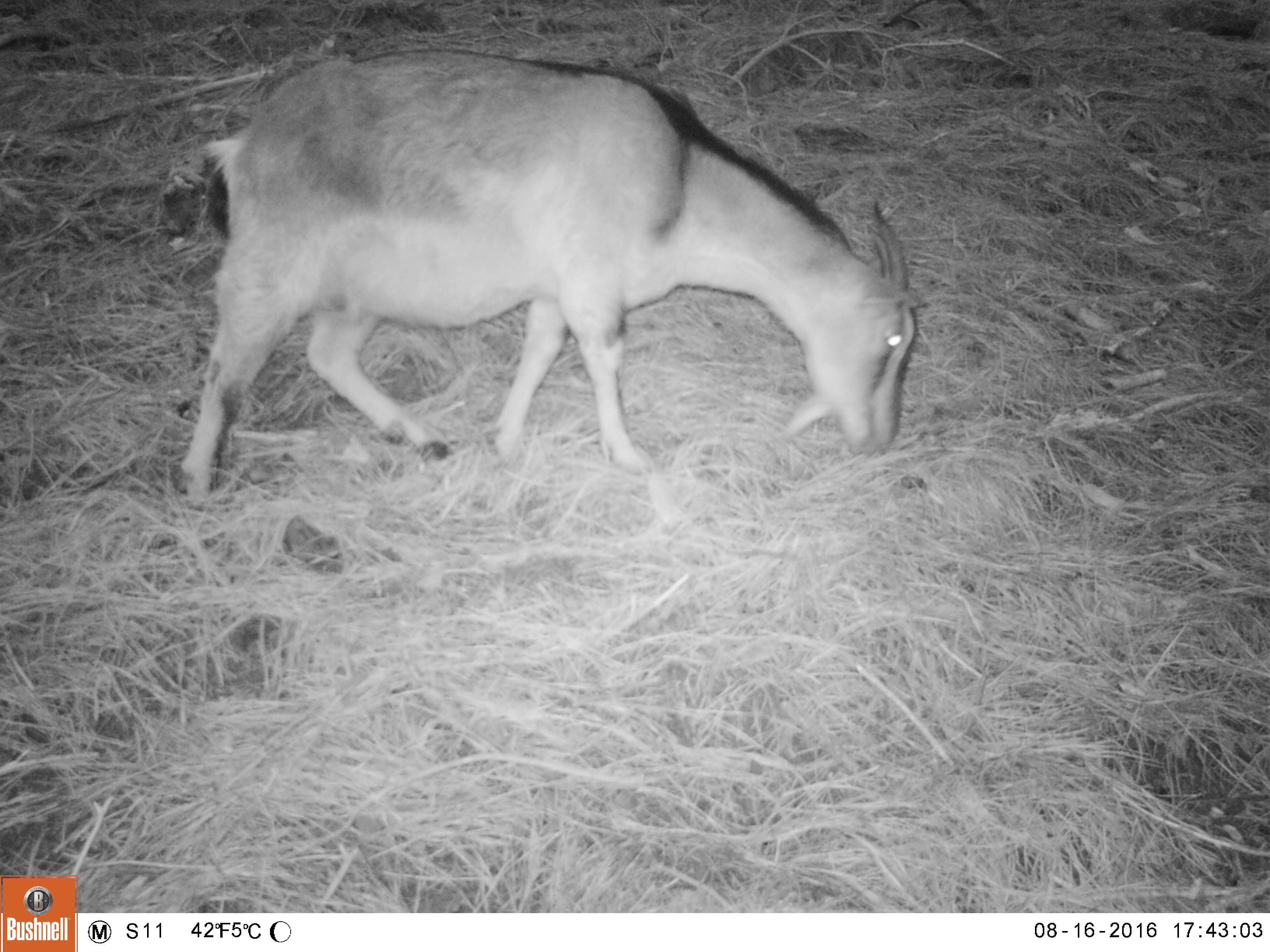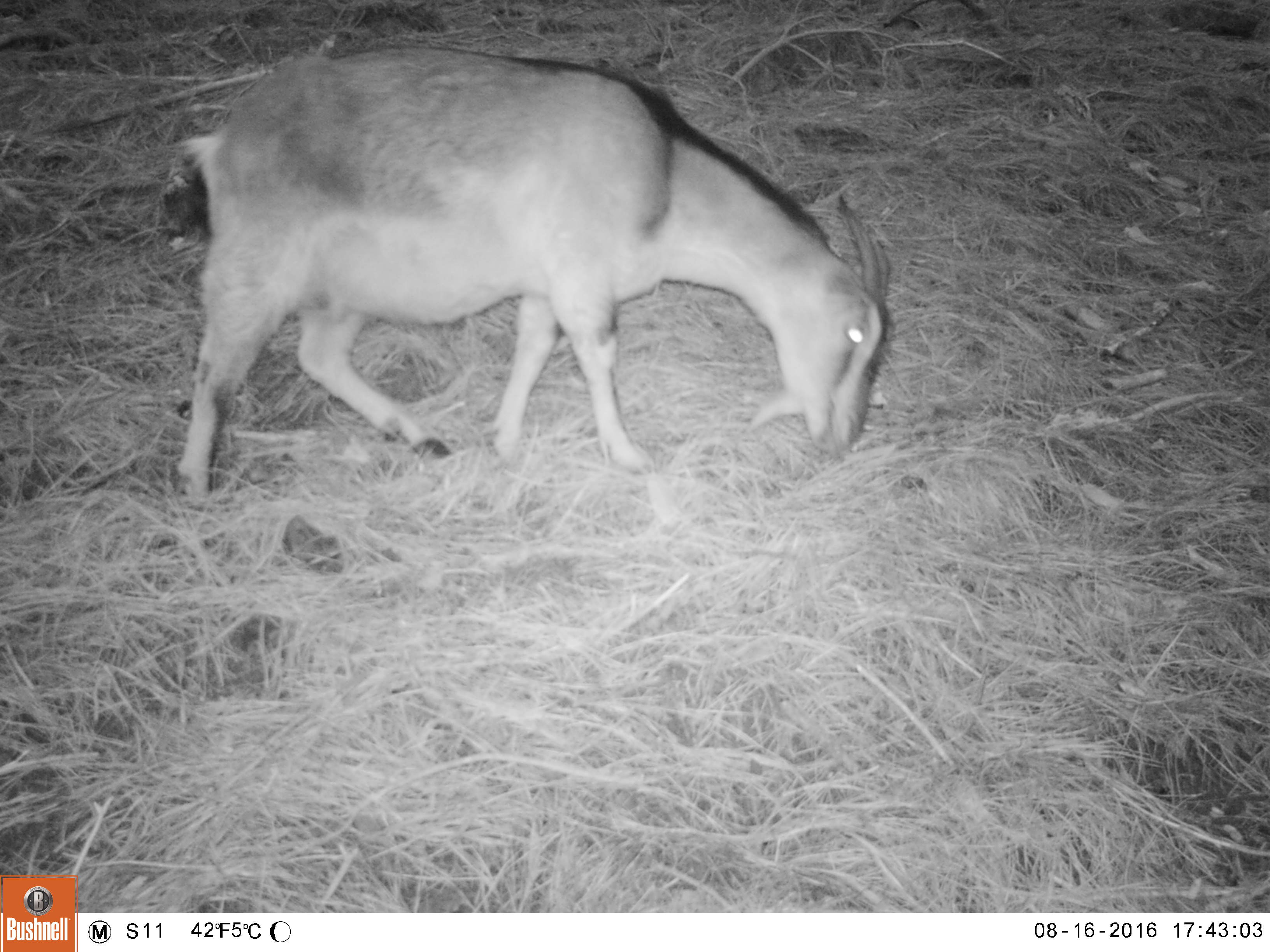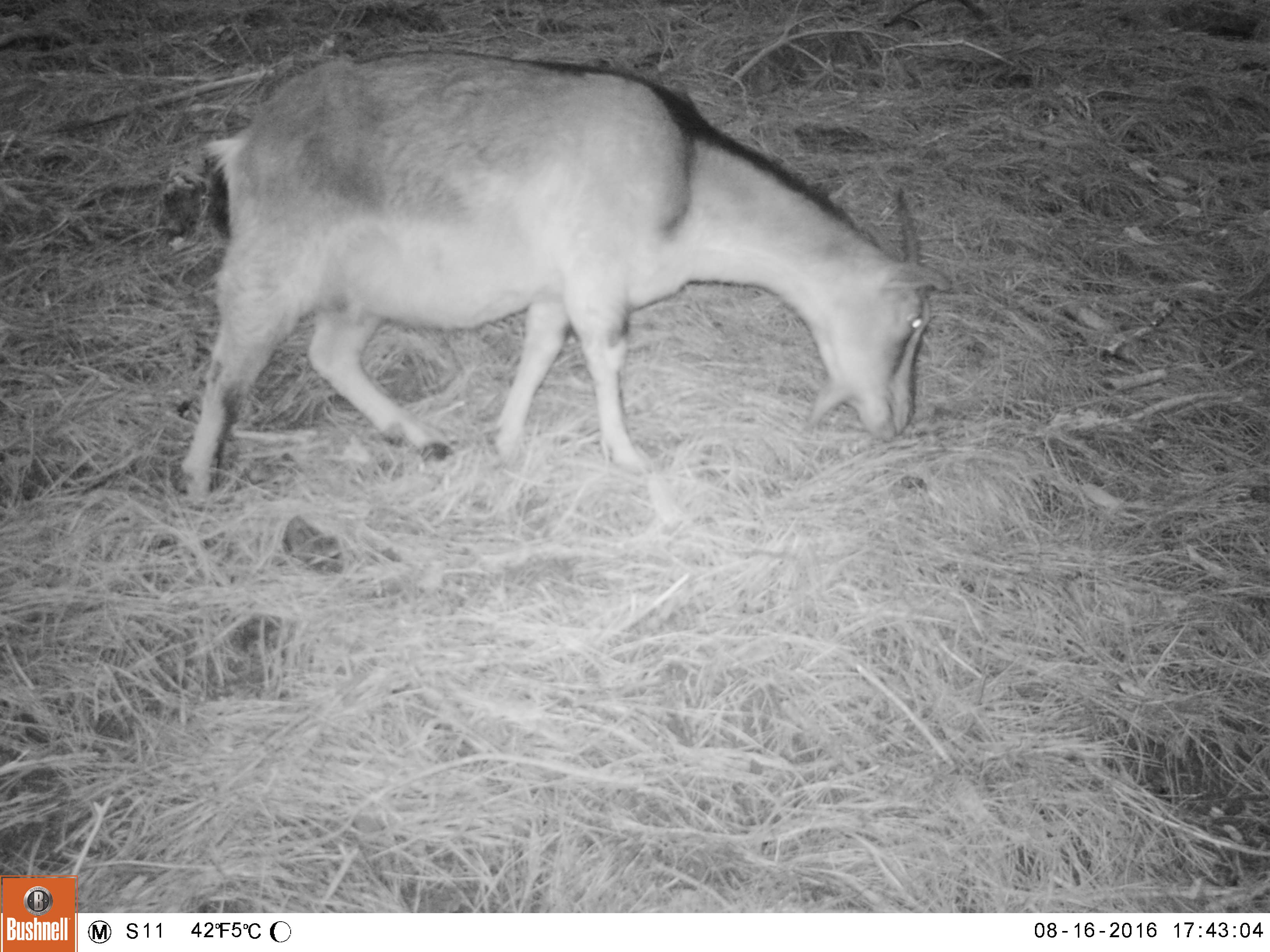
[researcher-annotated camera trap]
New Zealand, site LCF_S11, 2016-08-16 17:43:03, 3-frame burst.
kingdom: Animalia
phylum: Chordata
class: Mammalia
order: Artiodactyla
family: Bovidae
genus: Capra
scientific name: Capra hircus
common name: goat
Goat (Capra hircus).